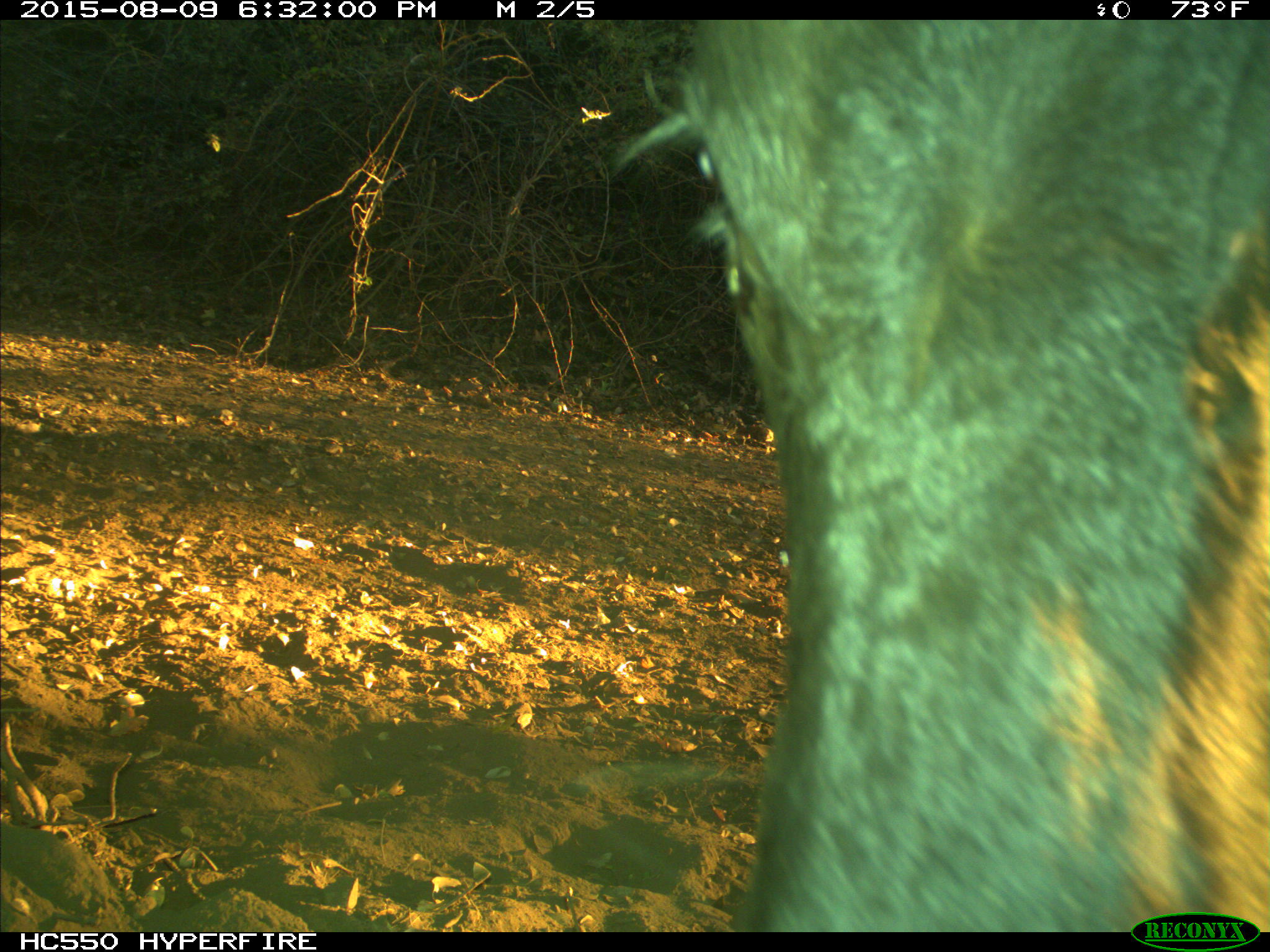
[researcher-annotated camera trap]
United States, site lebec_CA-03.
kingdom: Animalia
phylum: Chordata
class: Mammalia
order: Artiodactyla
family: Bovidae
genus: Bos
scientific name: Bos taurus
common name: domestic cow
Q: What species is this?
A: Bos taurus (domestic cow).